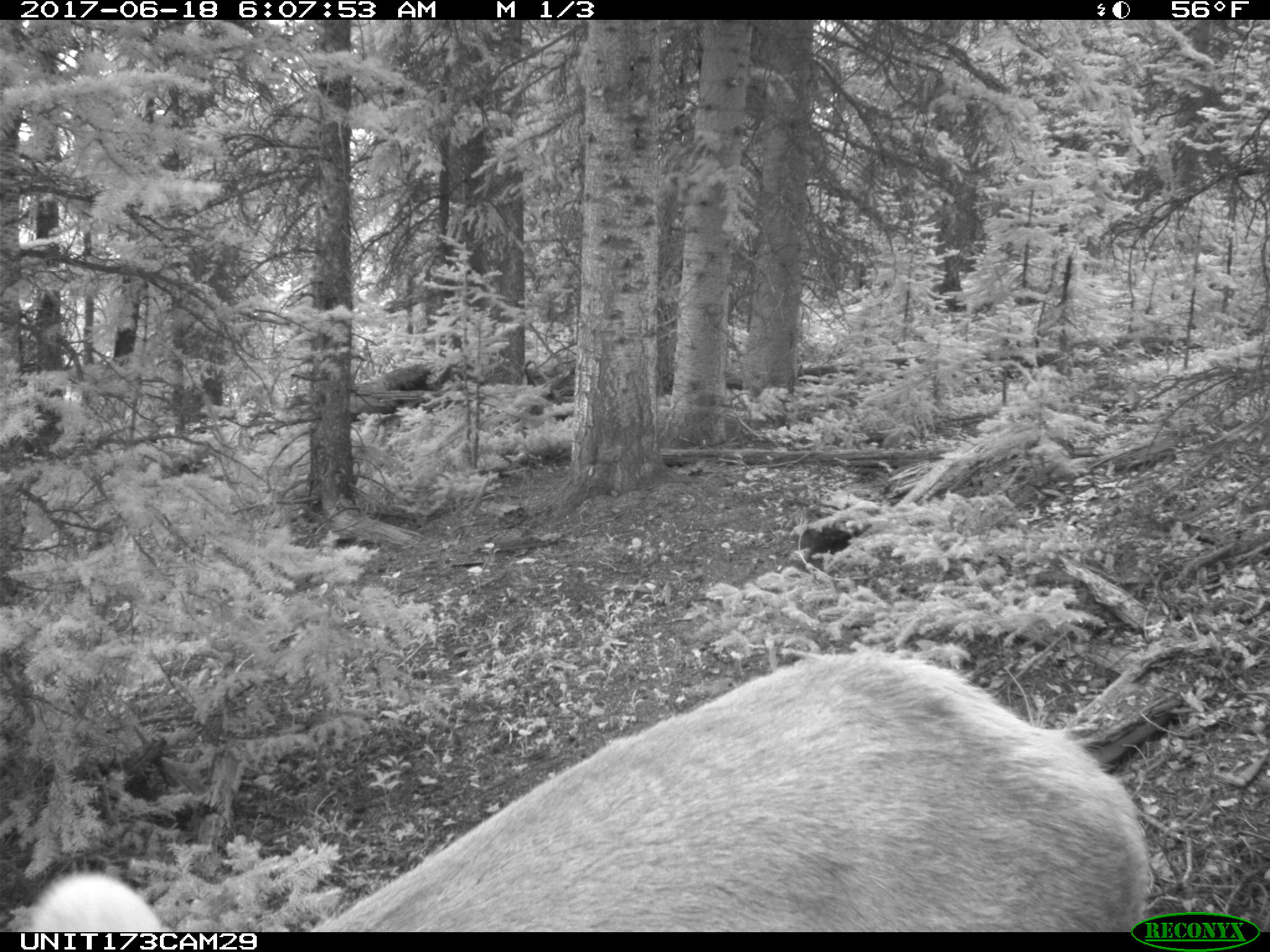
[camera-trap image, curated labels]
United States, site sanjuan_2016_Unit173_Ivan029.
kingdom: Animalia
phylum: Chordata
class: Mammalia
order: Artiodactyla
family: Cervidae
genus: Cervus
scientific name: Cervus elaphus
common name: red deer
Cervus elaphus (red deer).